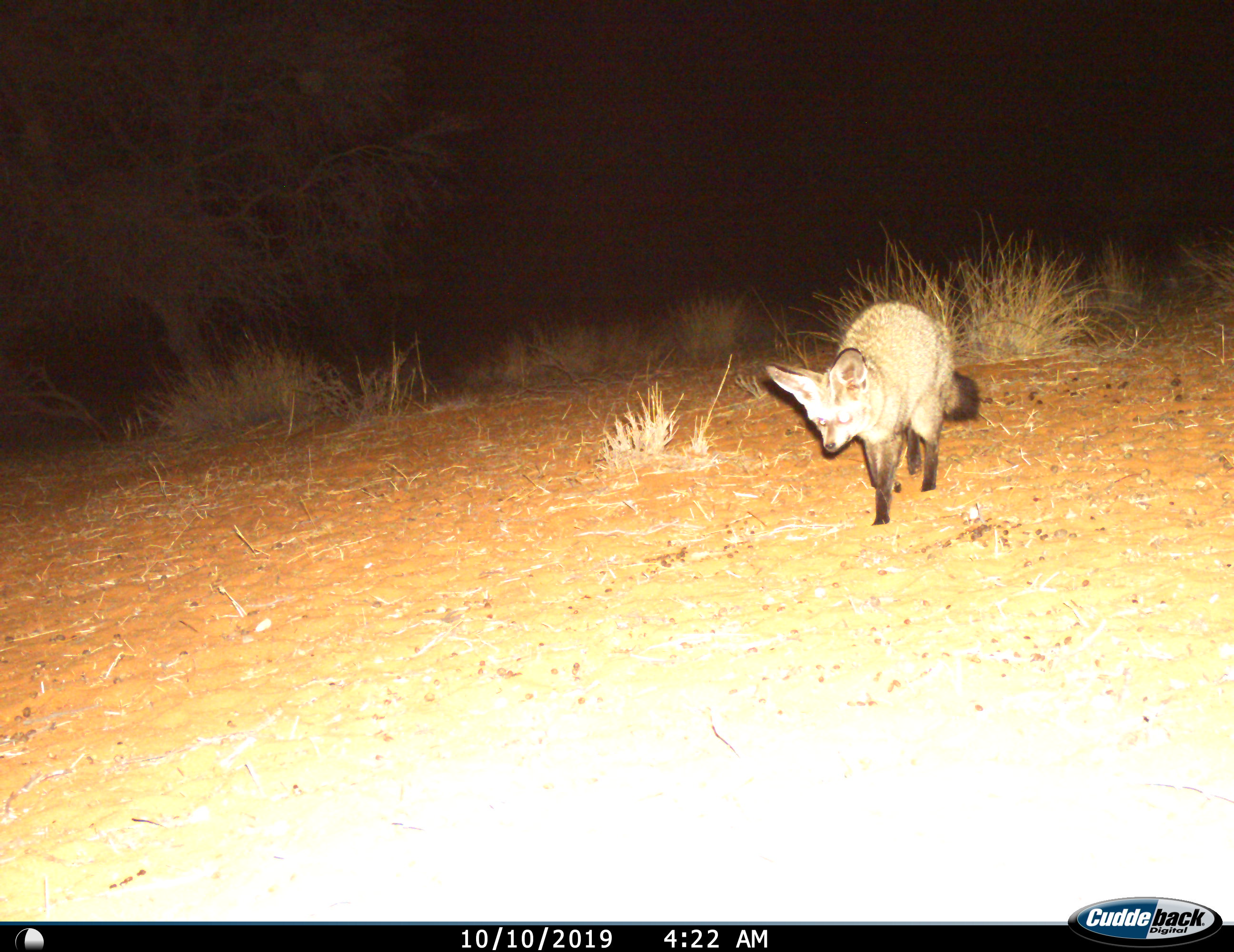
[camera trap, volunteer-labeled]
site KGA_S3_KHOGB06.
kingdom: Animalia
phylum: Chordata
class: Mammalia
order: Carnivora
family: Canidae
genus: Otocyon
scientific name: Otocyon megalotis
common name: bat-eared fox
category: foxbateared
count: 1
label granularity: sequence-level